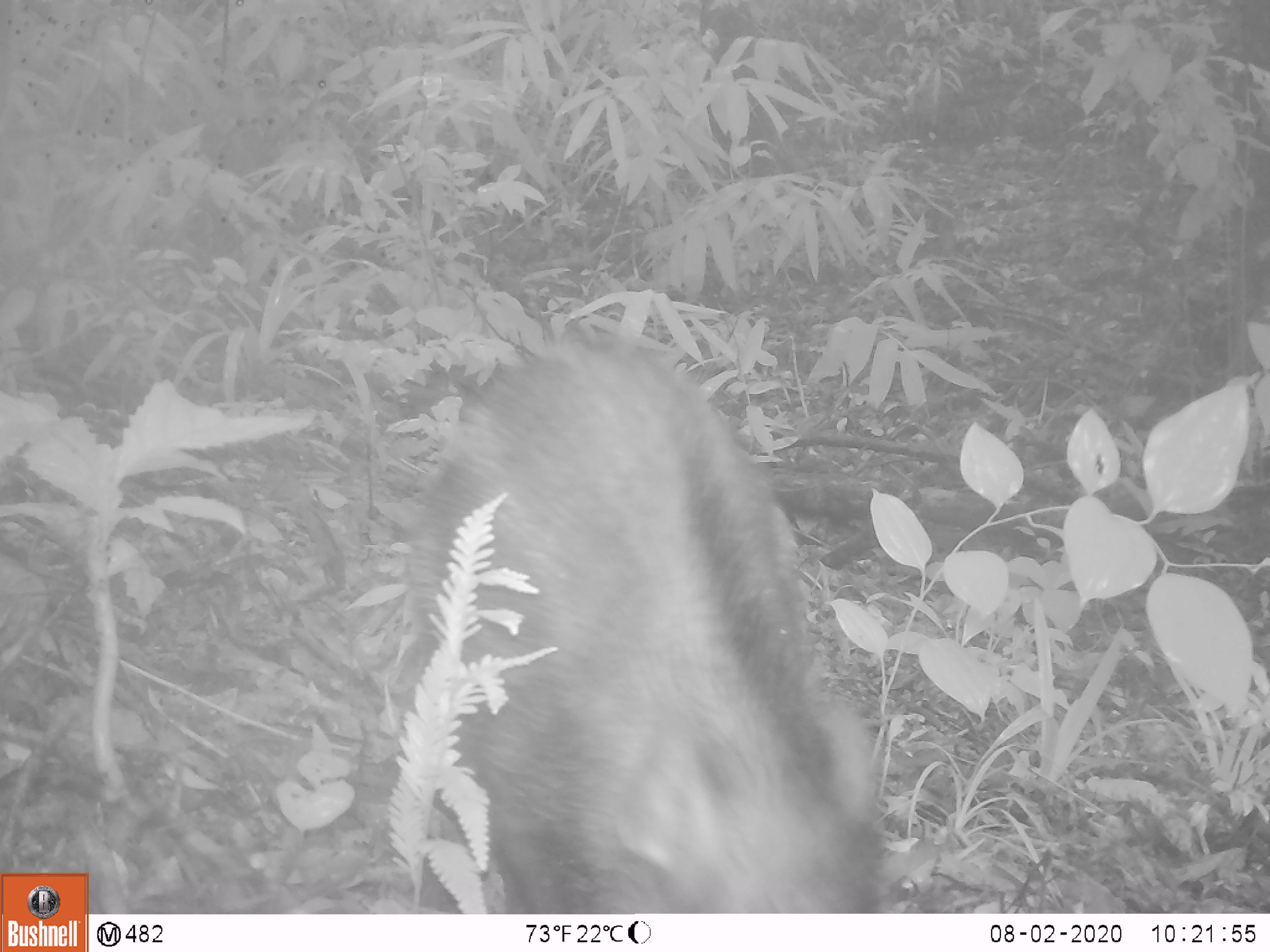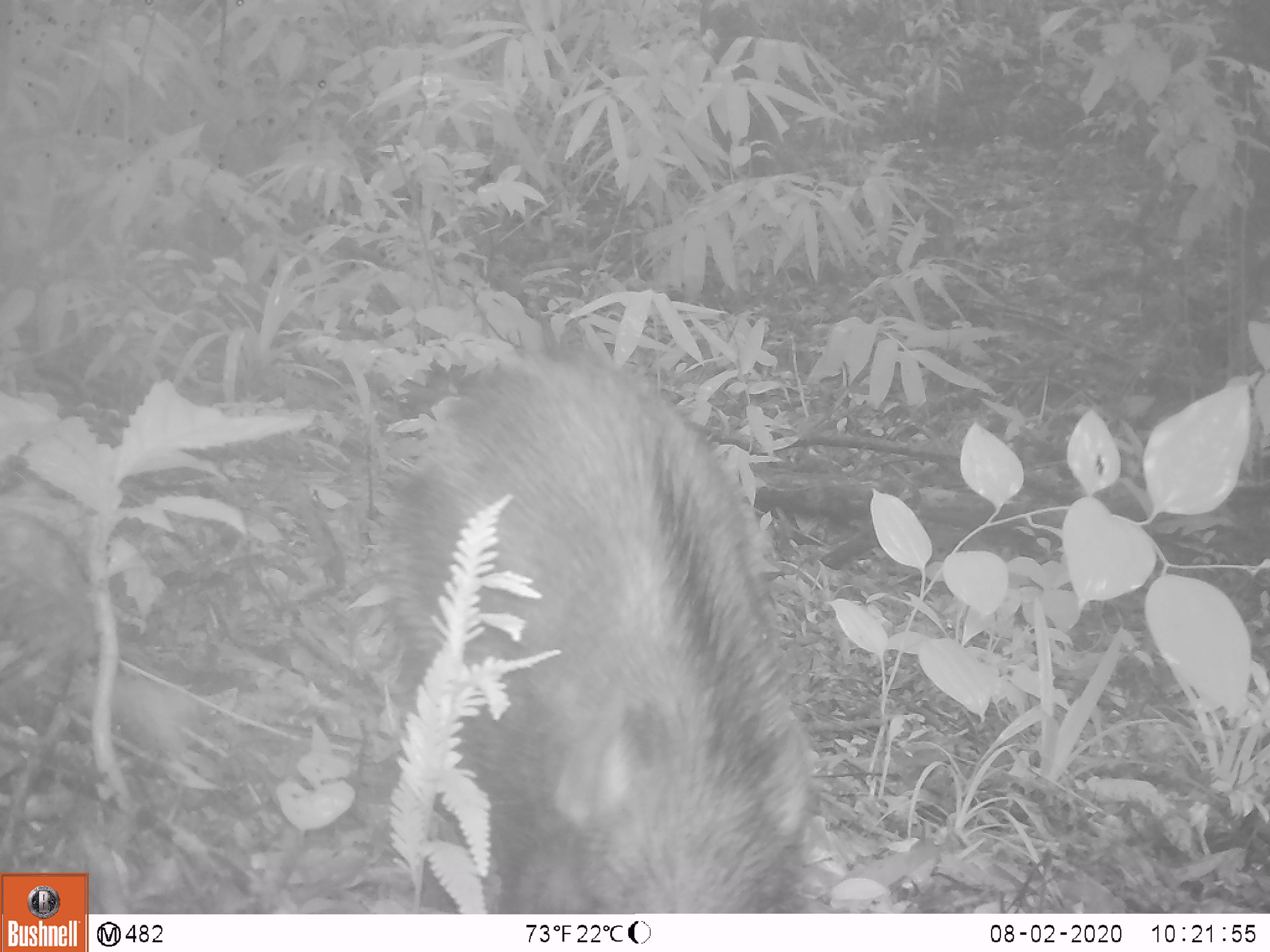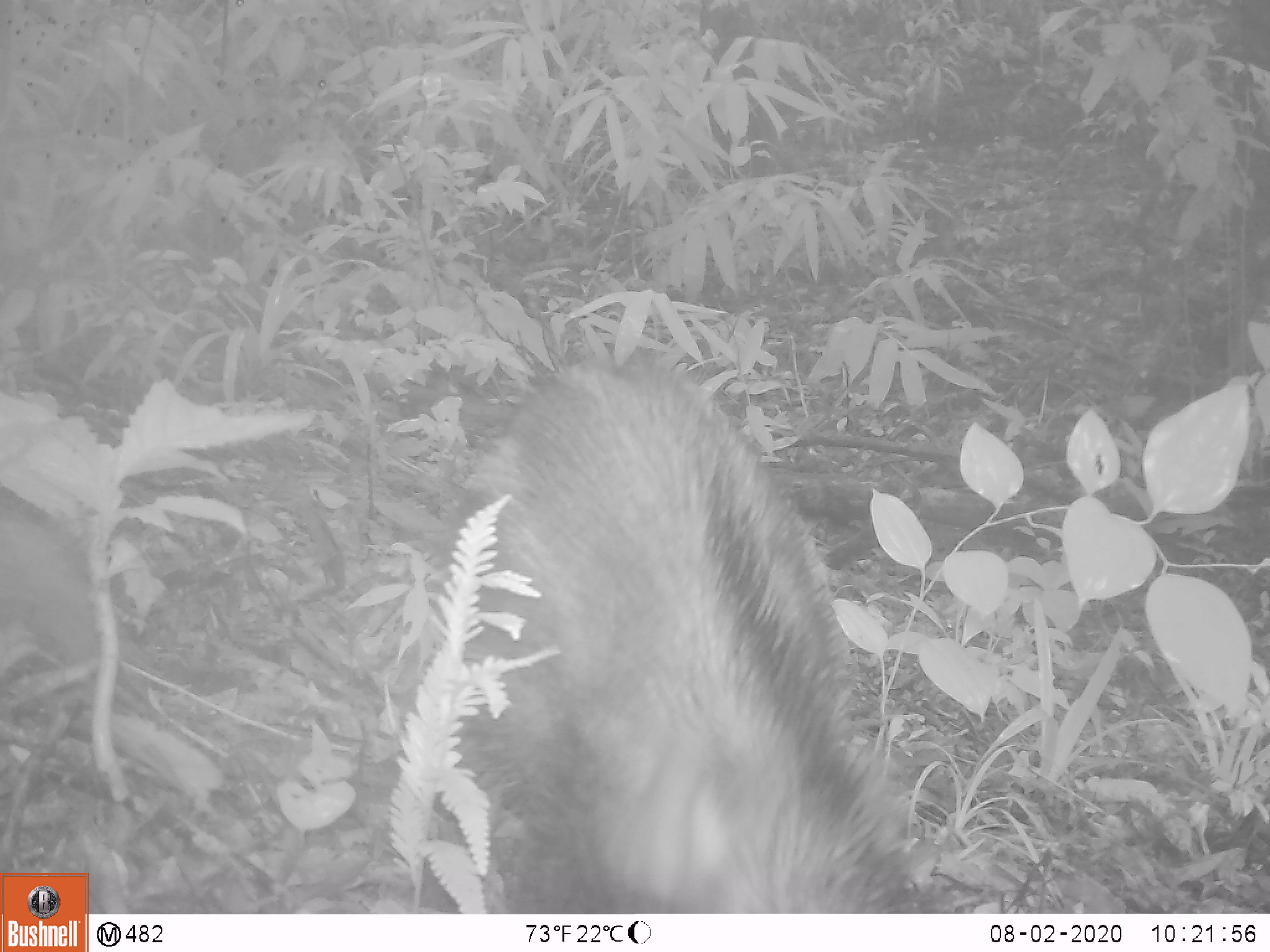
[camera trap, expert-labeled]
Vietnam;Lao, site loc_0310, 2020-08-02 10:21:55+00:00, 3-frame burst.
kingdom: Animalia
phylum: Chordata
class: Mammalia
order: Artiodactyla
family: Suidae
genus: Sus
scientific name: Sus scrofa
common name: eurasian wild pig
Eurasian wild pig (Sus scrofa). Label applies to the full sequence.